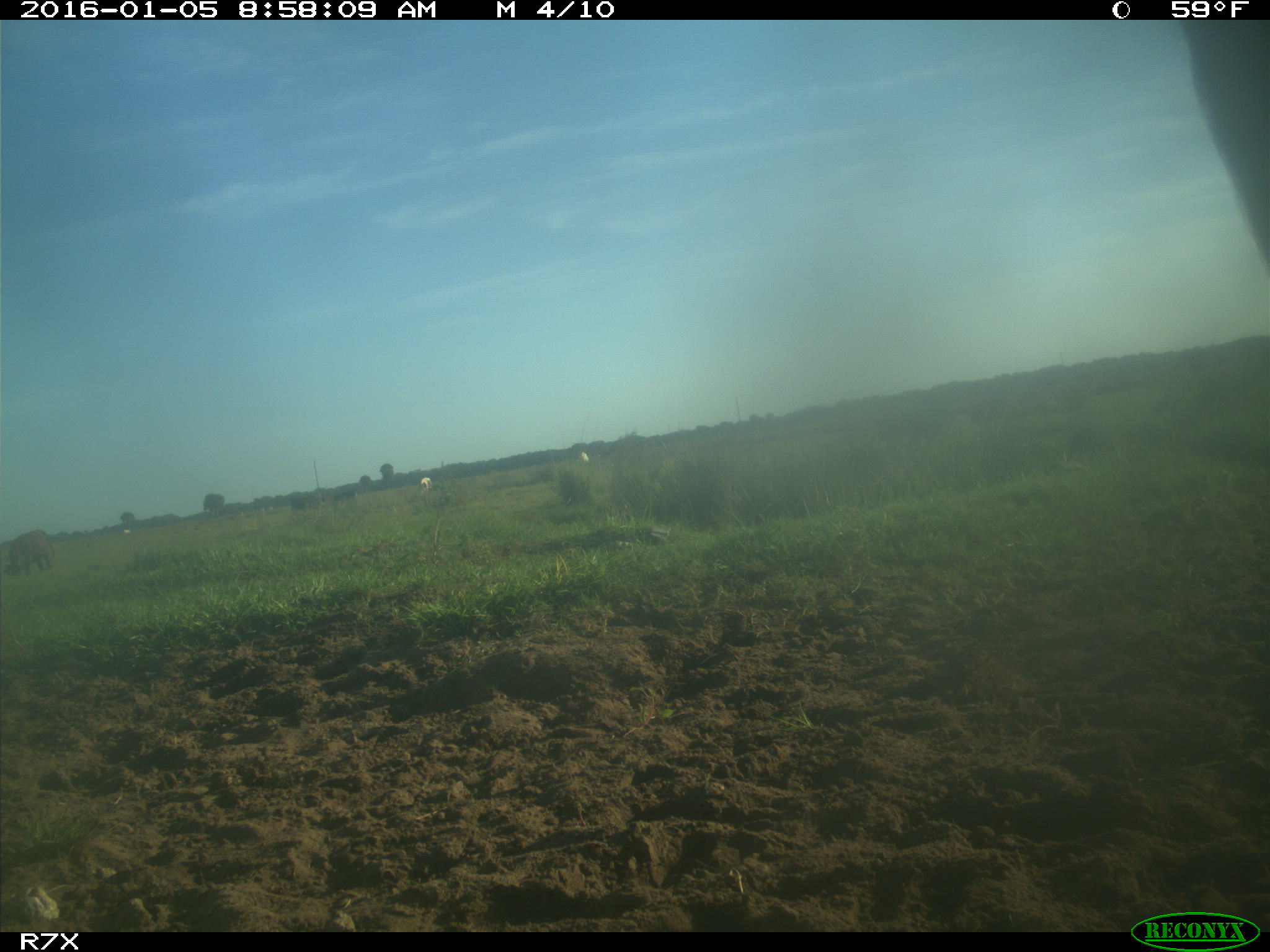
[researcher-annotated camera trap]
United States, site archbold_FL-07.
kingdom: Animalia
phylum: Chordata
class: Mammalia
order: Artiodactyla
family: Bovidae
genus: Bos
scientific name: Bos taurus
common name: domestic cow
Bos taurus (domestic cow).